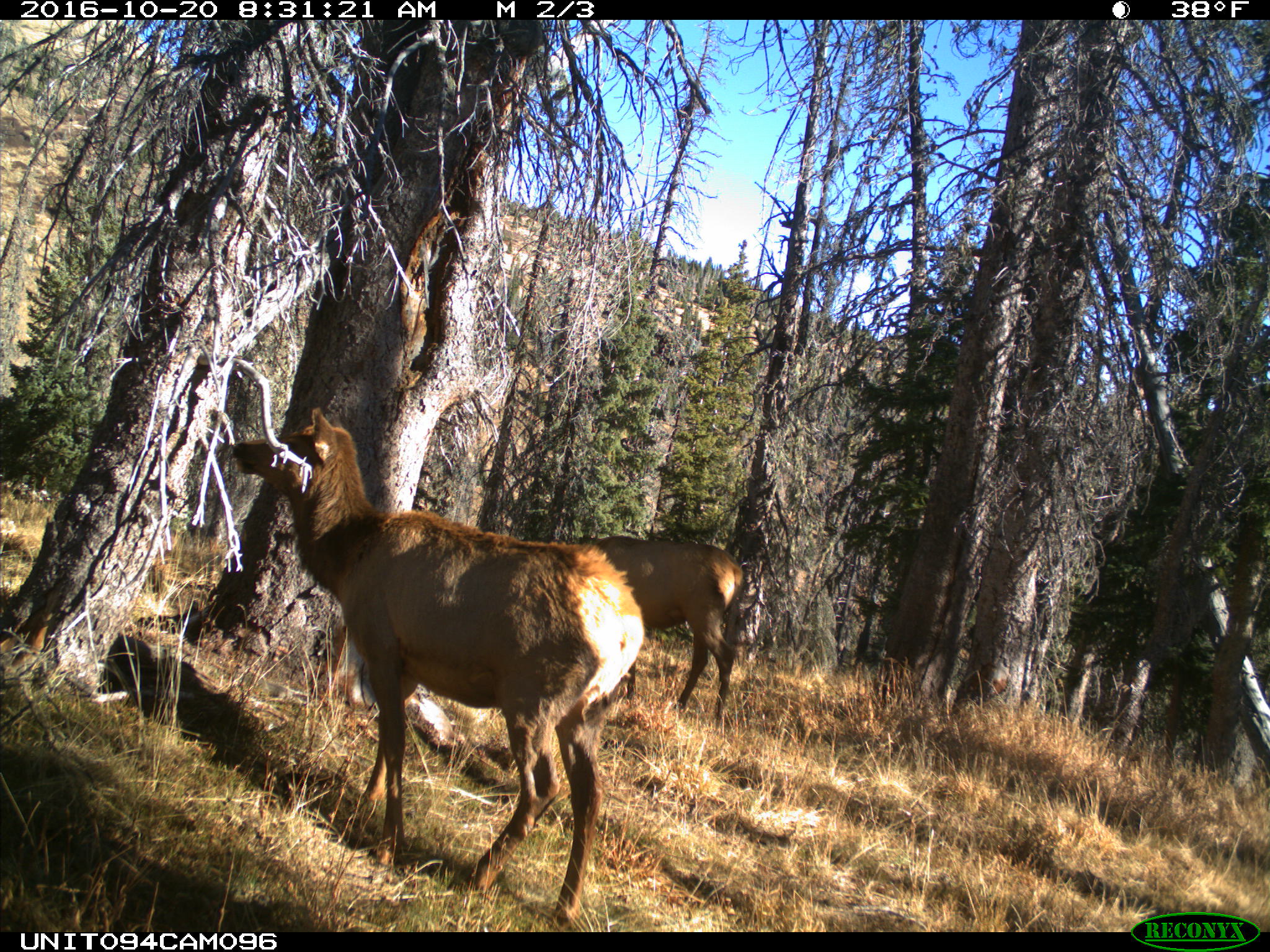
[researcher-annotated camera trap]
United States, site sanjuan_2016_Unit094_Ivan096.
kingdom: Animalia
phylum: Chordata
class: Mammalia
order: Artiodactyla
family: Cervidae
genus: Cervus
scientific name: Cervus elaphus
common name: red deer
Cervus elaphus (red deer).